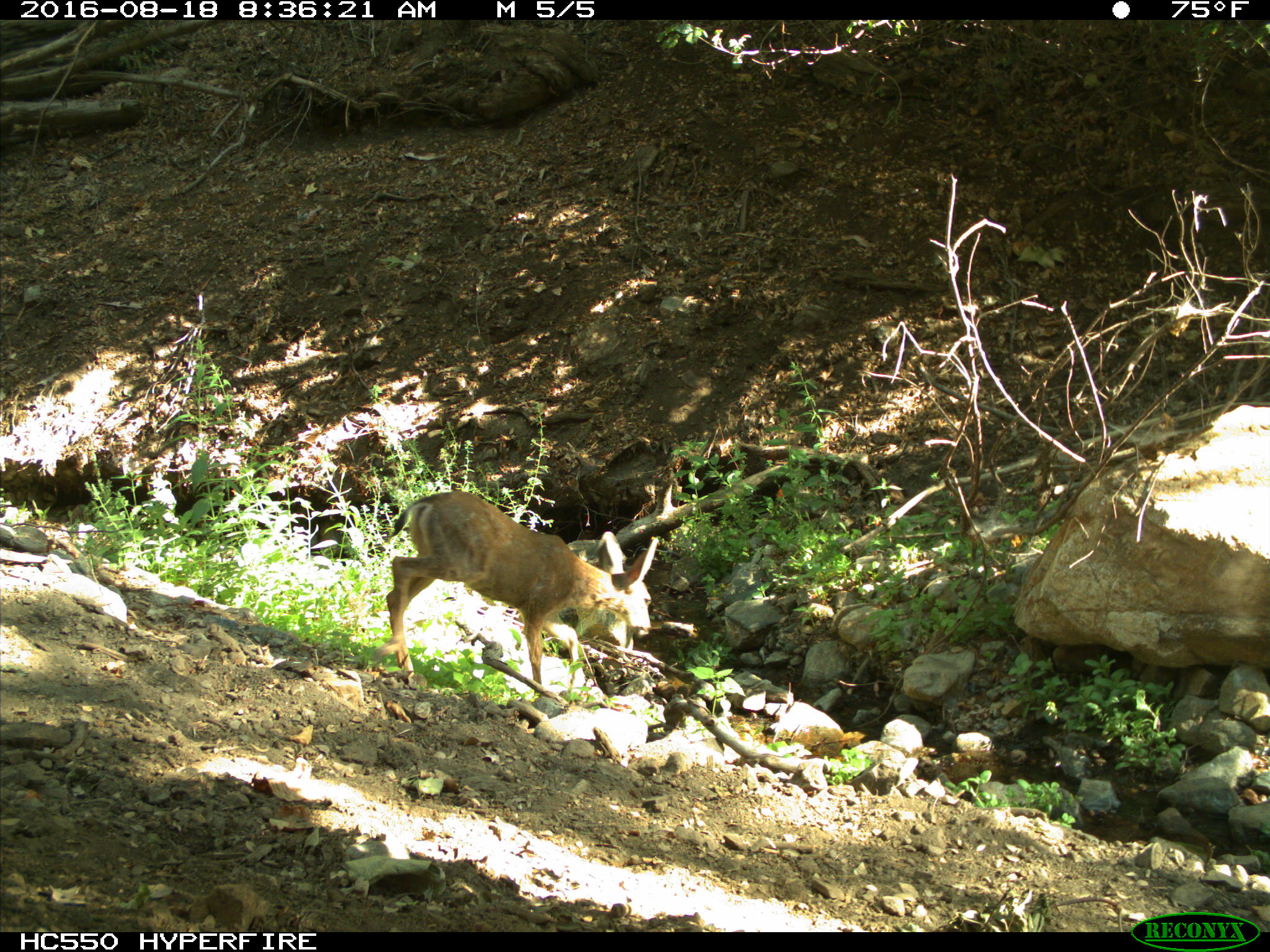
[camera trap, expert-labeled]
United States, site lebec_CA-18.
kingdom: Animalia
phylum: Chordata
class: Mammalia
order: Artiodactyla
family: Cervidae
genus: Odocoileus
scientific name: Odocoileus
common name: deer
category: unidentified deer